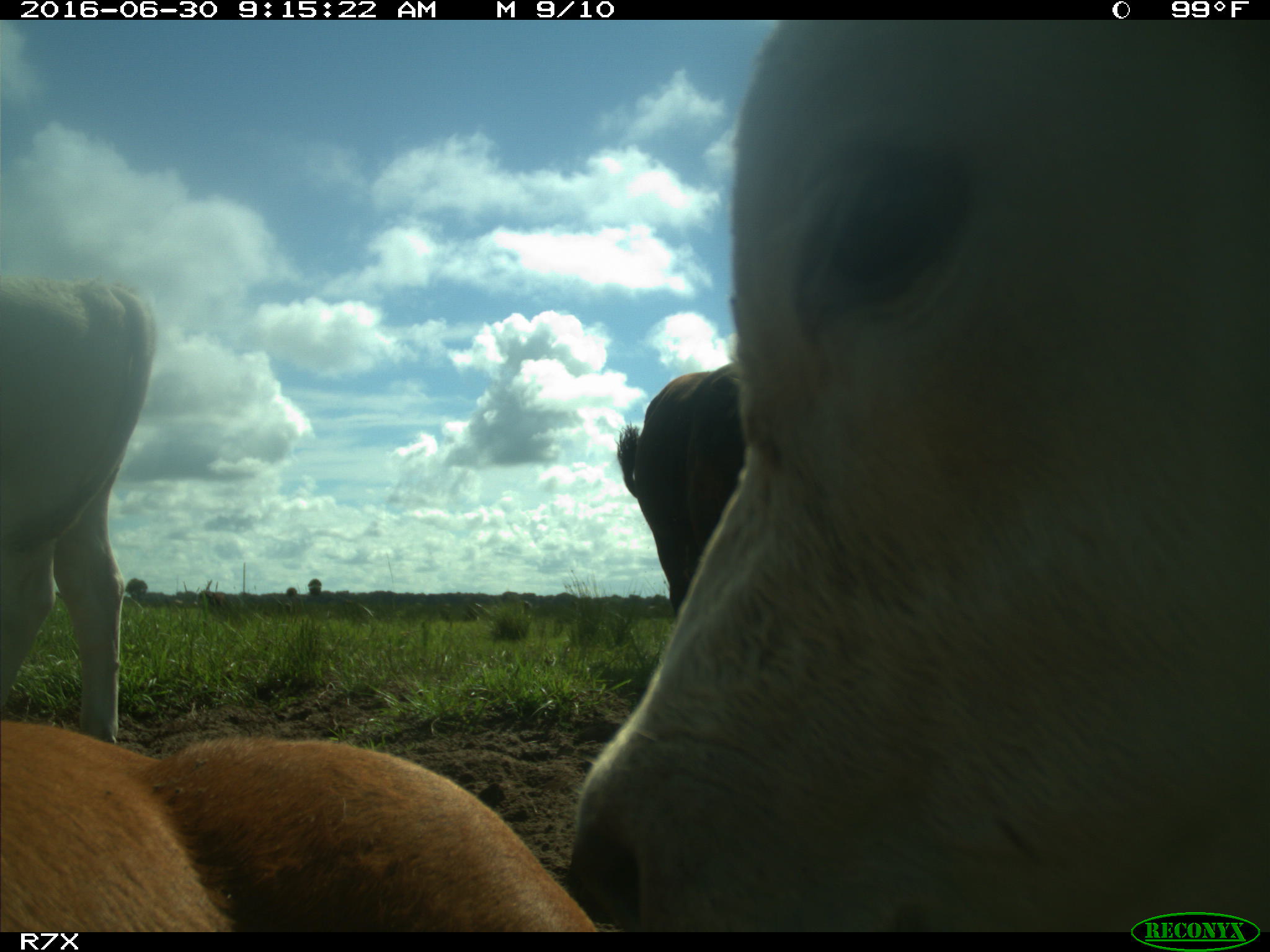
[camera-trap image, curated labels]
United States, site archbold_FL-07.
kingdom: Animalia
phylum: Chordata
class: Mammalia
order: Artiodactyla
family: Bovidae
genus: Bos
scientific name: Bos taurus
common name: domestic cow